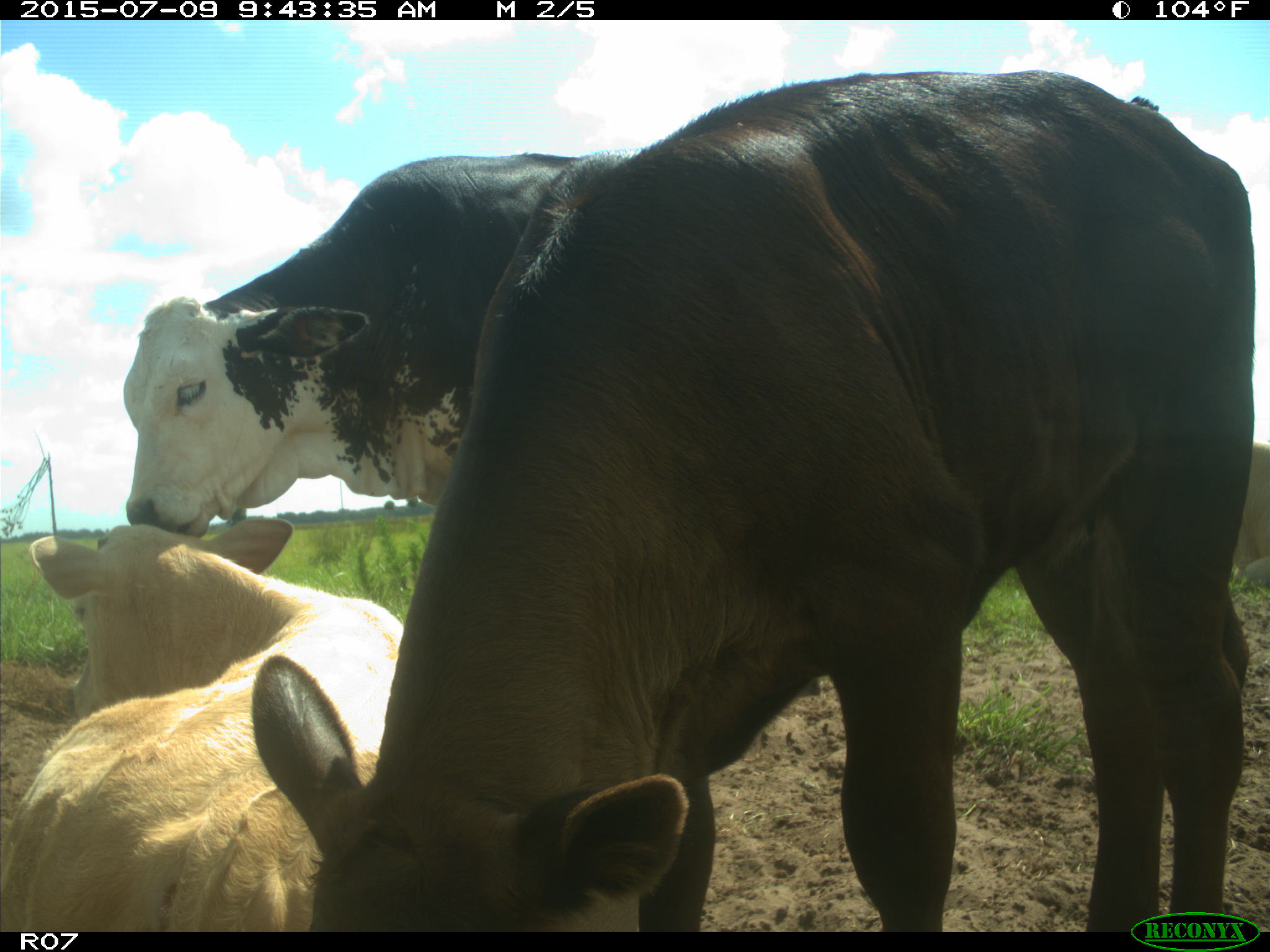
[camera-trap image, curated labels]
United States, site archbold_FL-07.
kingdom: Animalia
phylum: Chordata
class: Mammalia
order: Artiodactyla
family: Bovidae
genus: Bos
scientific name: Bos taurus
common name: domestic cow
Bos taurus (domestic cow).